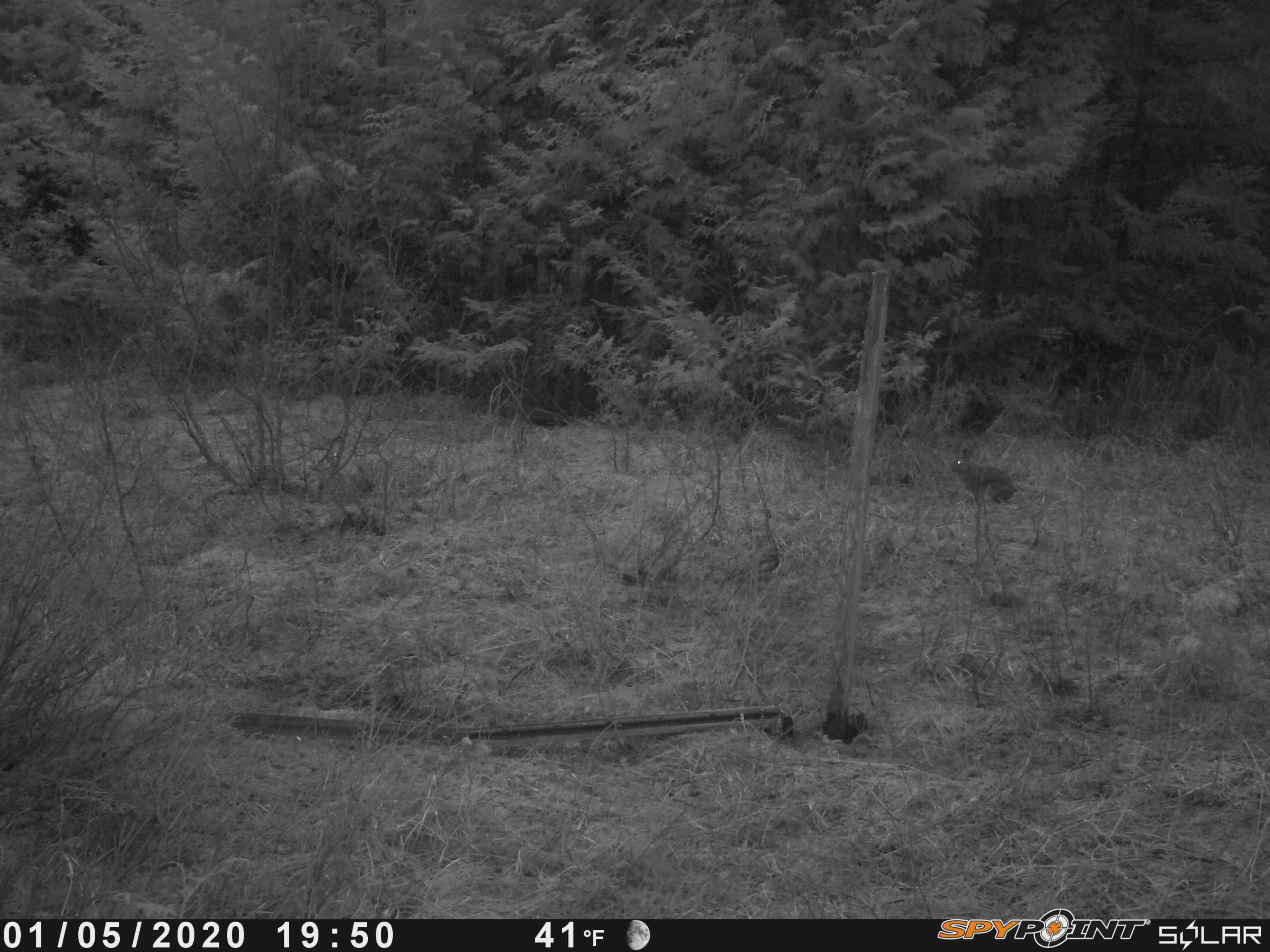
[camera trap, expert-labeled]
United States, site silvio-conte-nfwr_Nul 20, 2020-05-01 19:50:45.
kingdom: Animalia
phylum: Chordata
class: Mammalia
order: Lagomorpha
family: Leporidae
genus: Lepus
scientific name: Lepus americanus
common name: snowshoe hare